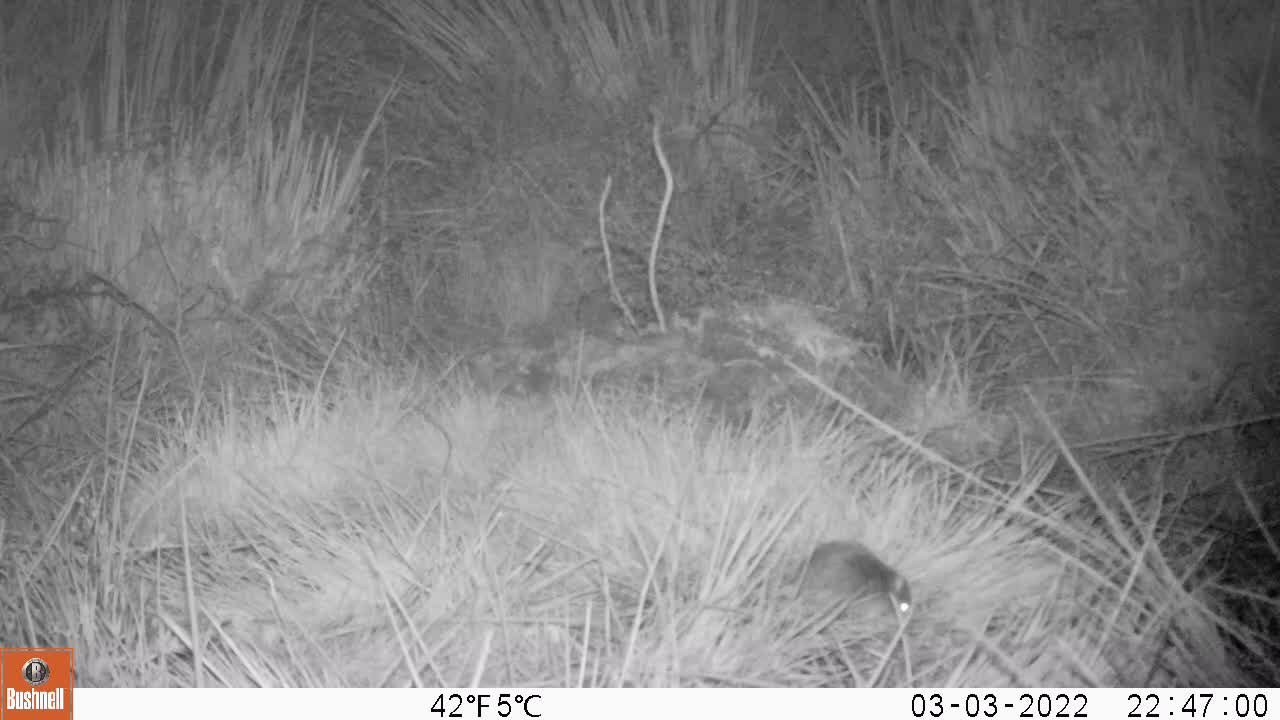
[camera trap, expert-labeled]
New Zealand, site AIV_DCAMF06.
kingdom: Animalia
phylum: Chordata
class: Mammalia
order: Rodentia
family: Muridae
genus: Mus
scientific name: Mus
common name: mouse